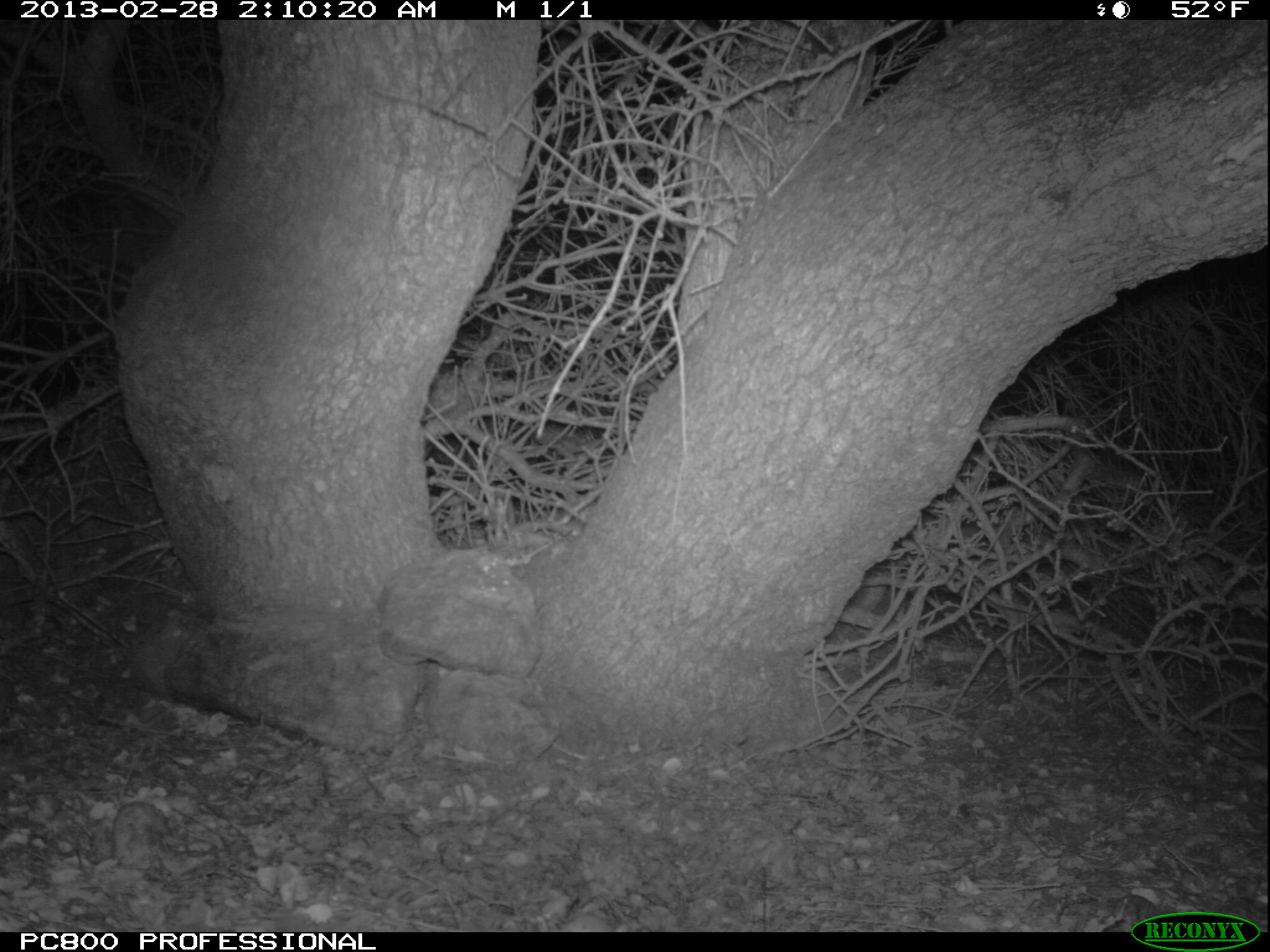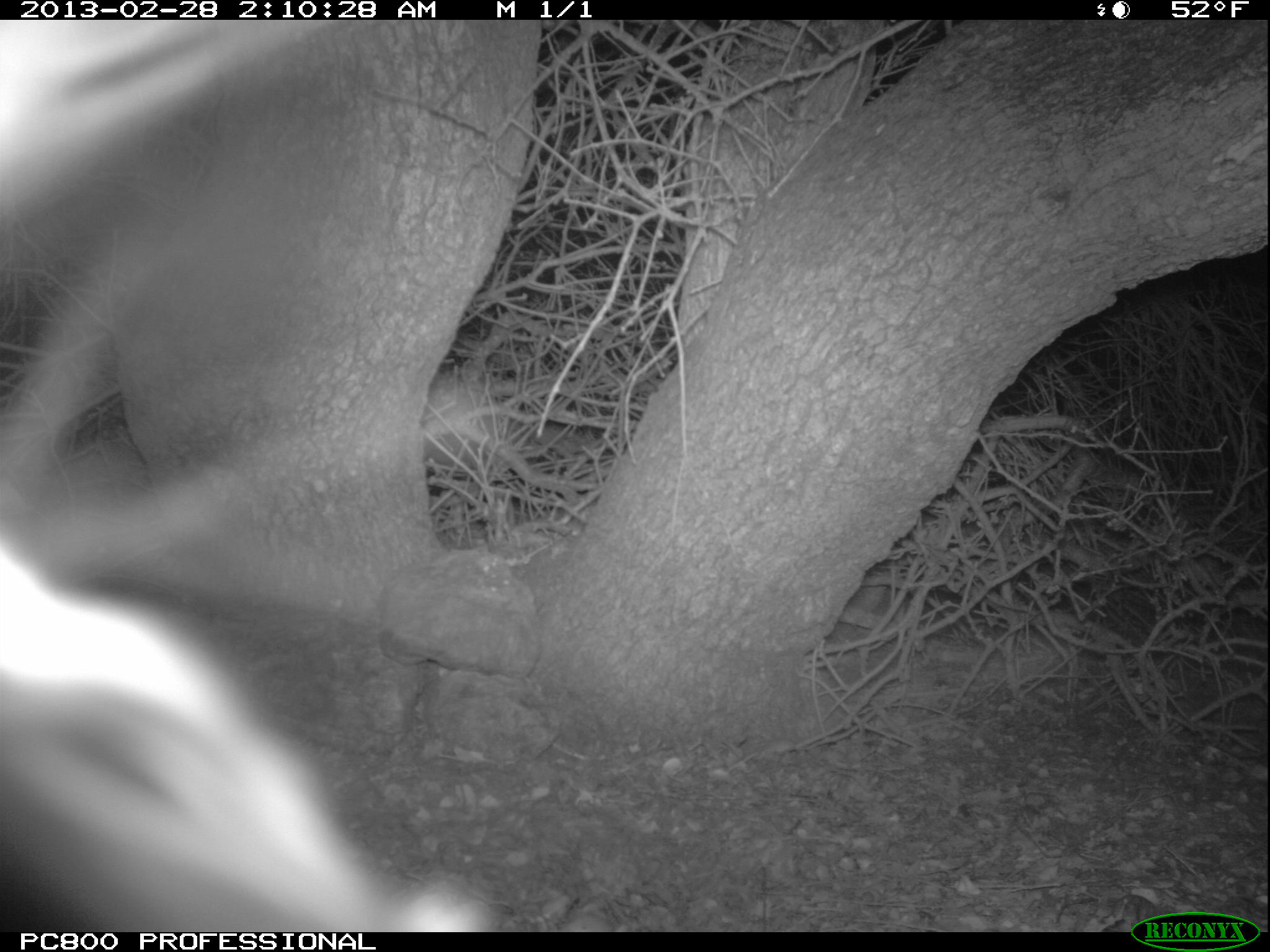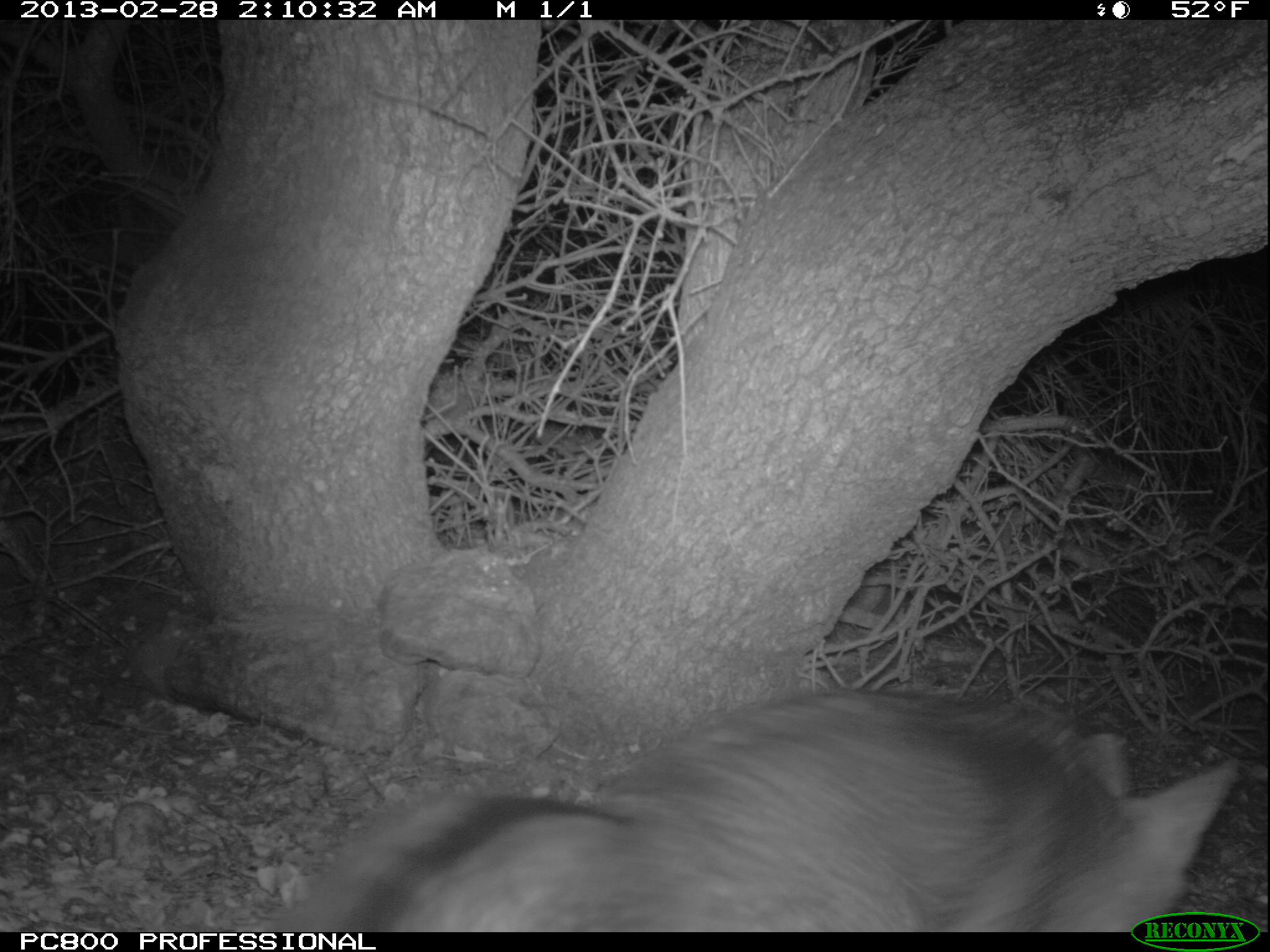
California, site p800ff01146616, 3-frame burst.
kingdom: Animalia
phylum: Chordata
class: Mammalia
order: Carnivora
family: Canidae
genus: Urocyon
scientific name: Urocyon littoralis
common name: island fox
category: fox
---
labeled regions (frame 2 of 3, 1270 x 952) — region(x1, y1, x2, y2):
fox: region(0, 19, 489, 932)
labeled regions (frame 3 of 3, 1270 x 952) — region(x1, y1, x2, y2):
fox: region(250, 689, 1238, 932)